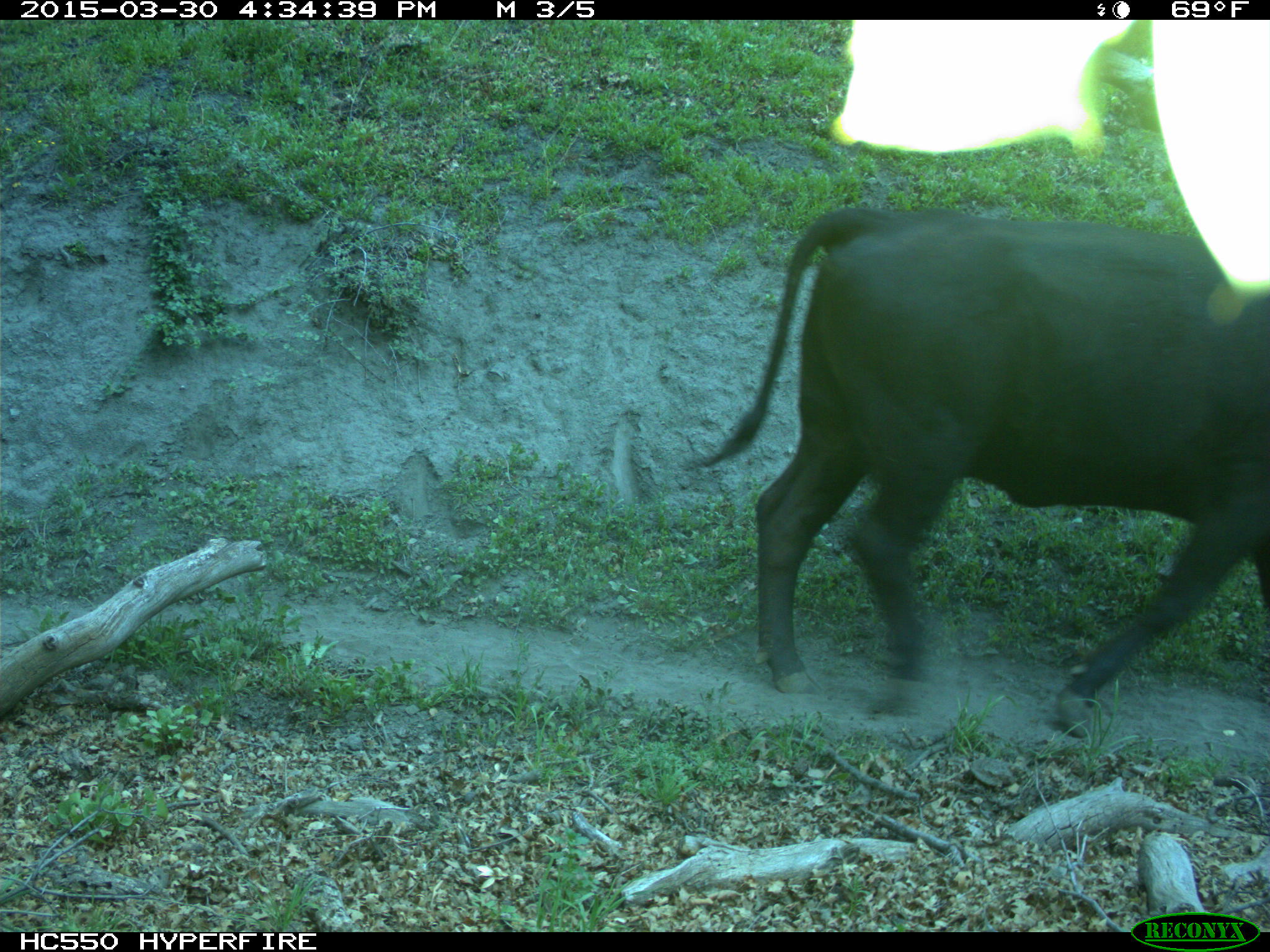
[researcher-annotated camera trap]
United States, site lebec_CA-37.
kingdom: Animalia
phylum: Chordata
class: Mammalia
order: Artiodactyla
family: Bovidae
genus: Bos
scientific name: Bos taurus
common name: domestic cow